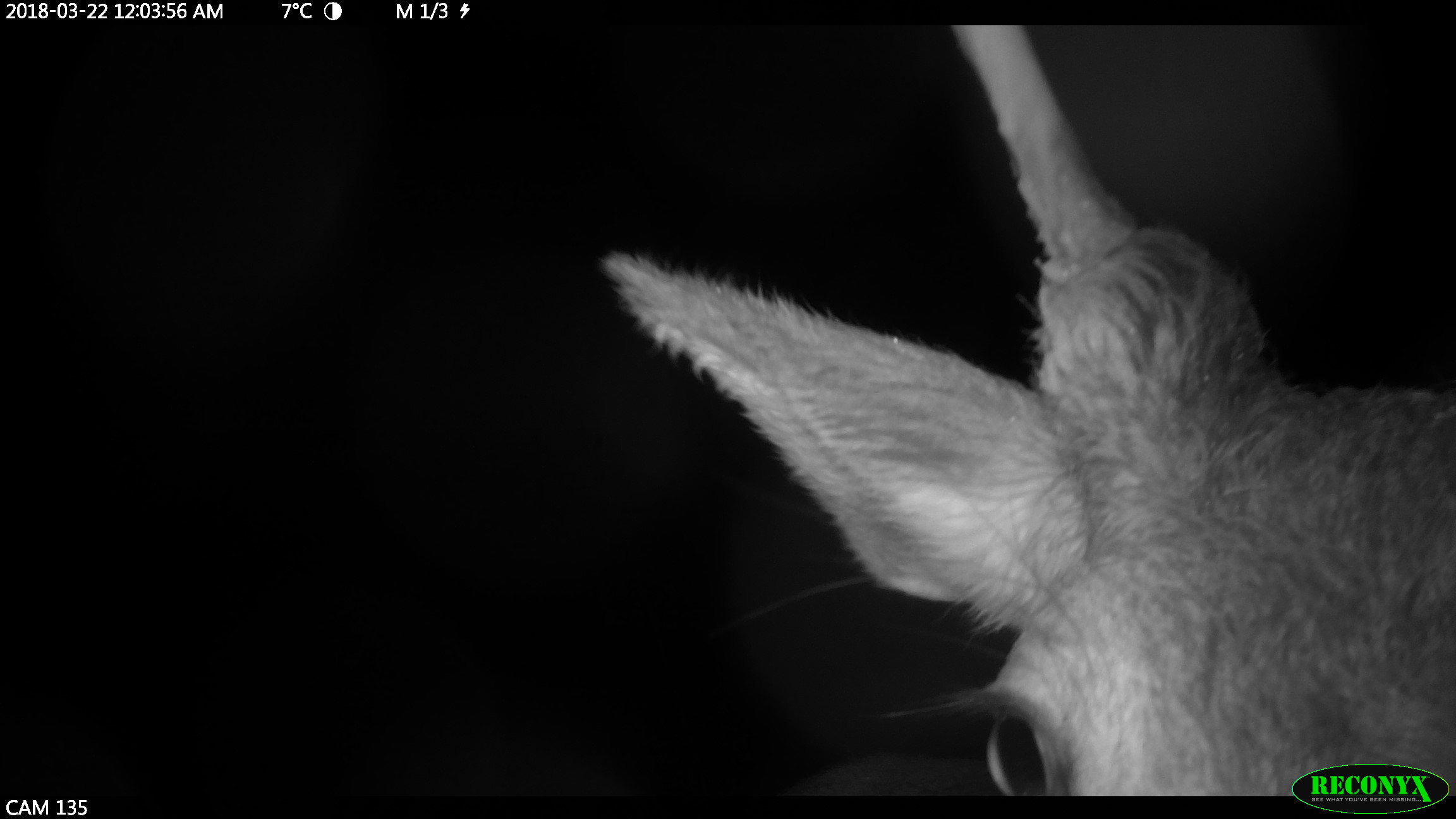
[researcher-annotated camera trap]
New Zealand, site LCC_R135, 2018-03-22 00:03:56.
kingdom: Animalia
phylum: Chordata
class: Mammalia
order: Artiodactyla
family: Cervidae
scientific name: Cervidae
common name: deer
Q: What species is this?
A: Deer (Cervidae).